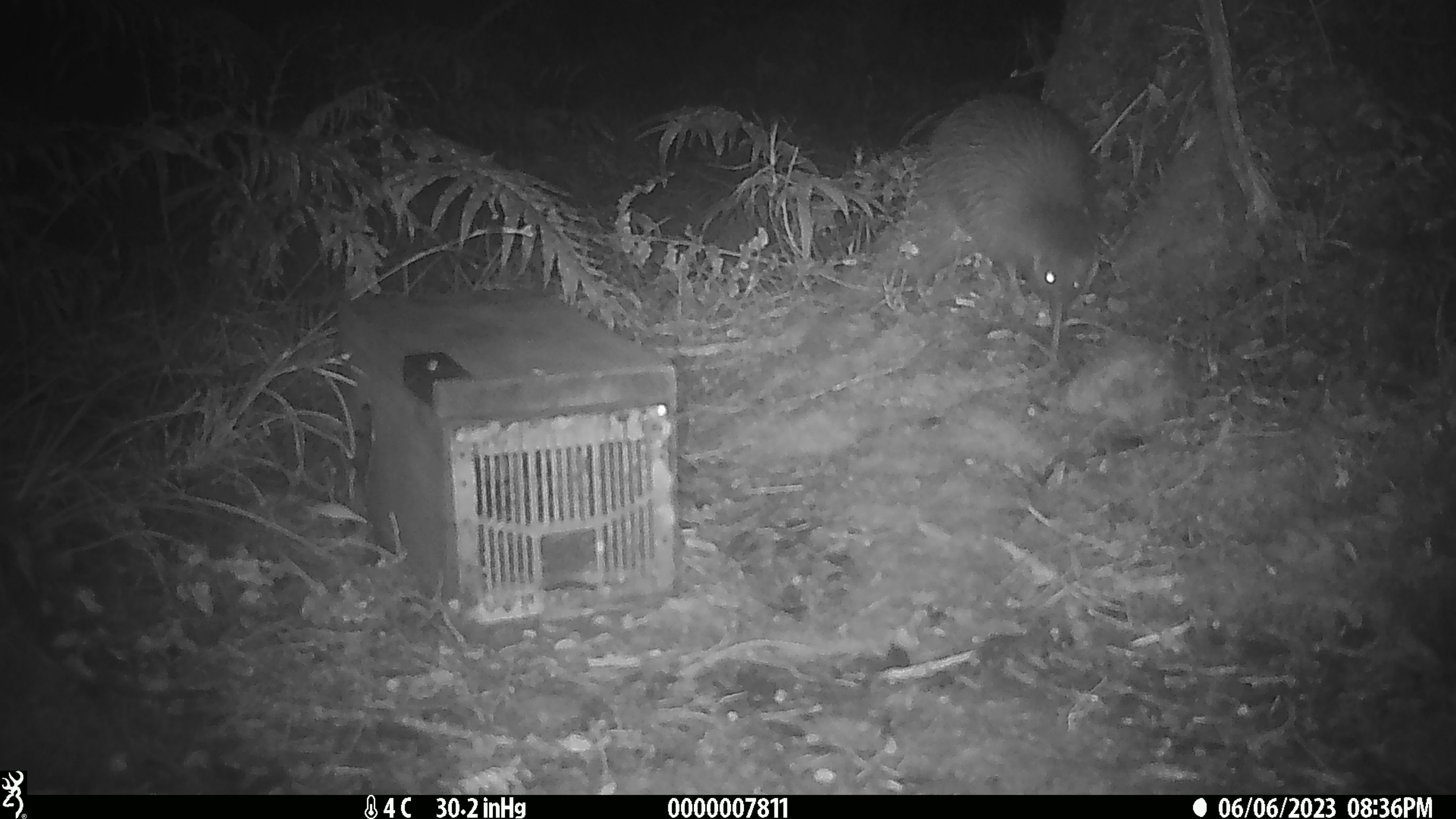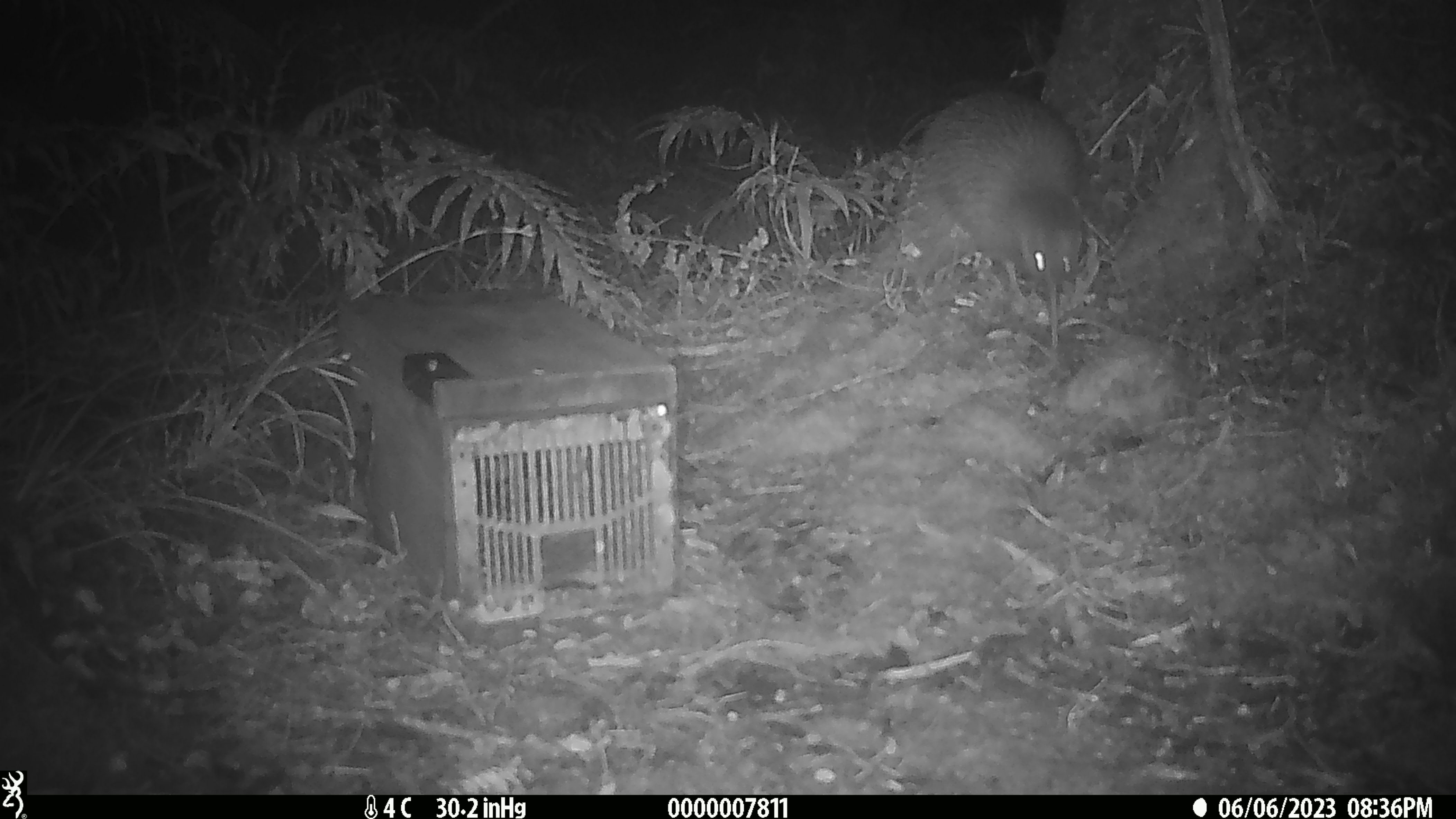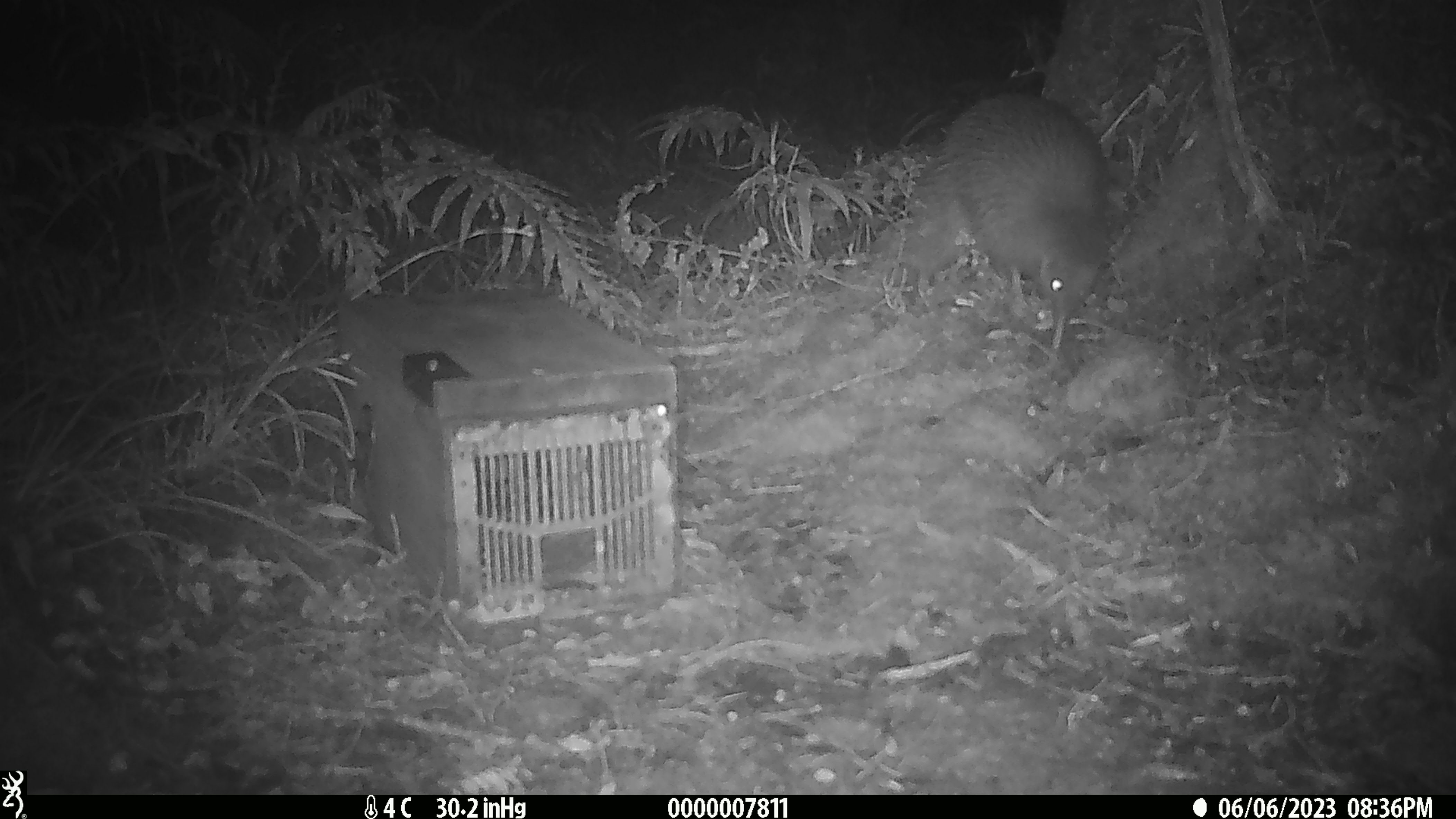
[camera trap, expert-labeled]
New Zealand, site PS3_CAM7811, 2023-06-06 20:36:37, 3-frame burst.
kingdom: Animalia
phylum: Chordata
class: Aves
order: Apterygiformes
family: Apterygidae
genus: Apteryx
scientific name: Apteryx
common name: kiwi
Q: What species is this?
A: Kiwi (Apteryx).